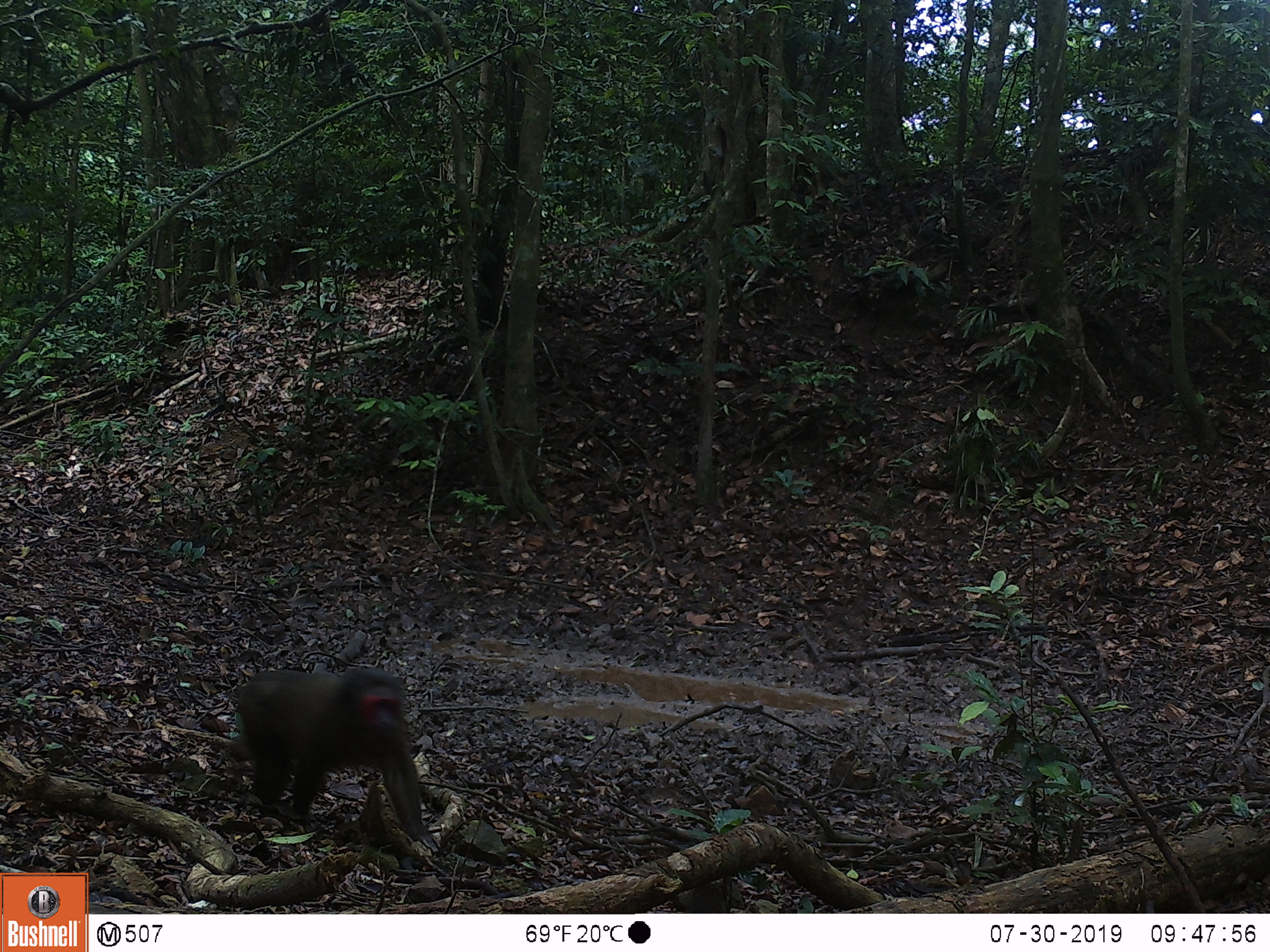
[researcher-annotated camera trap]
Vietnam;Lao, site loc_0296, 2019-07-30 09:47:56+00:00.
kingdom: Animalia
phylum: Chordata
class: Mammalia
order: Primates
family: Cercopithecidae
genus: Macaca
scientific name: Macaca arctoides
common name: stump-tailed macaque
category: stump tailed macaque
Stump tailed macaque (stump-tailed macaque) (Macaca arctoides). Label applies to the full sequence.